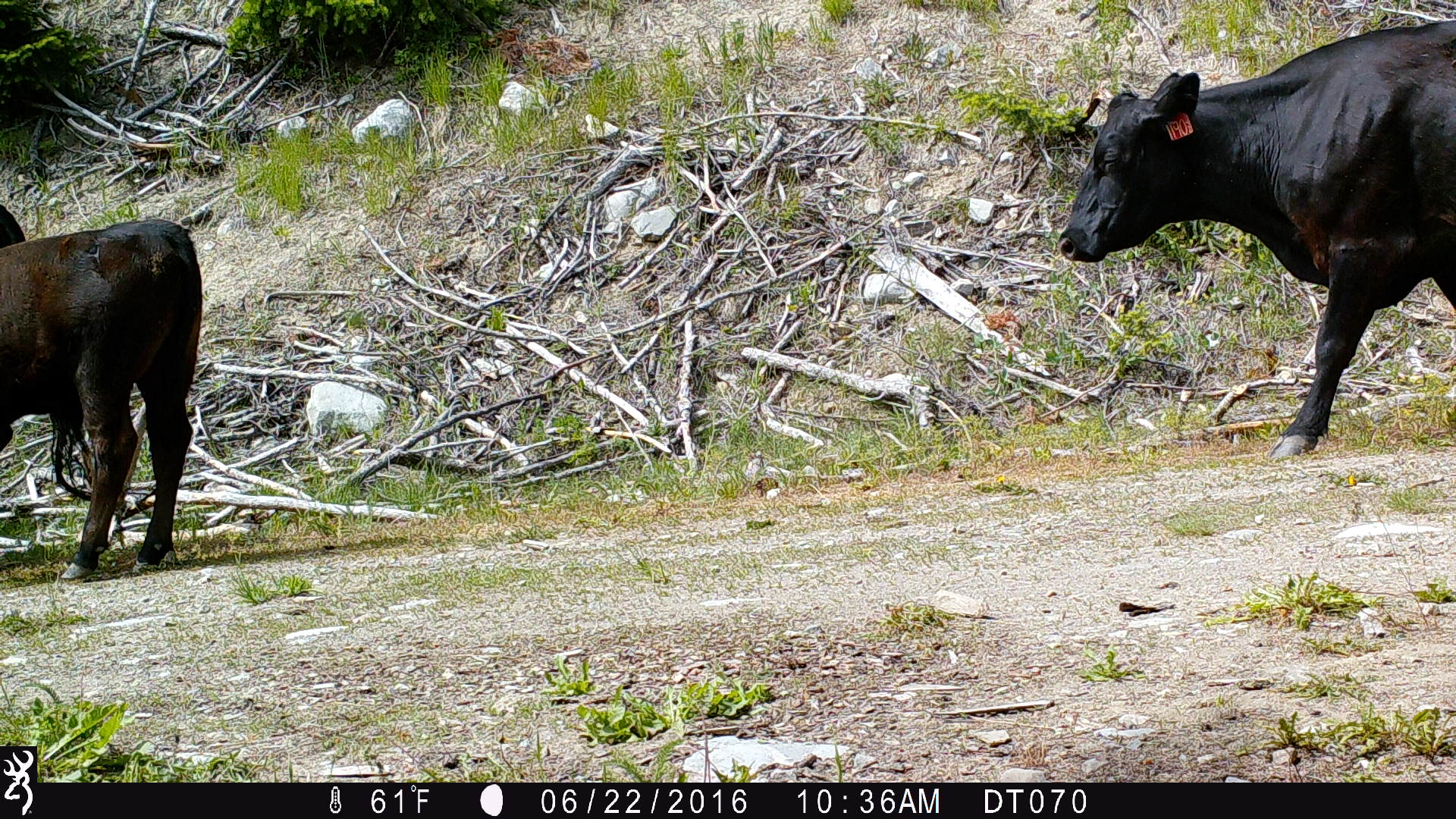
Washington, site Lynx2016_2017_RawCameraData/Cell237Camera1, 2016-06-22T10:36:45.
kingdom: Animalia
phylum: Chordata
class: Mammalia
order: Artiodactyla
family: Bovidae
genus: Bos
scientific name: Bos taurus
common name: domestic cattle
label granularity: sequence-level